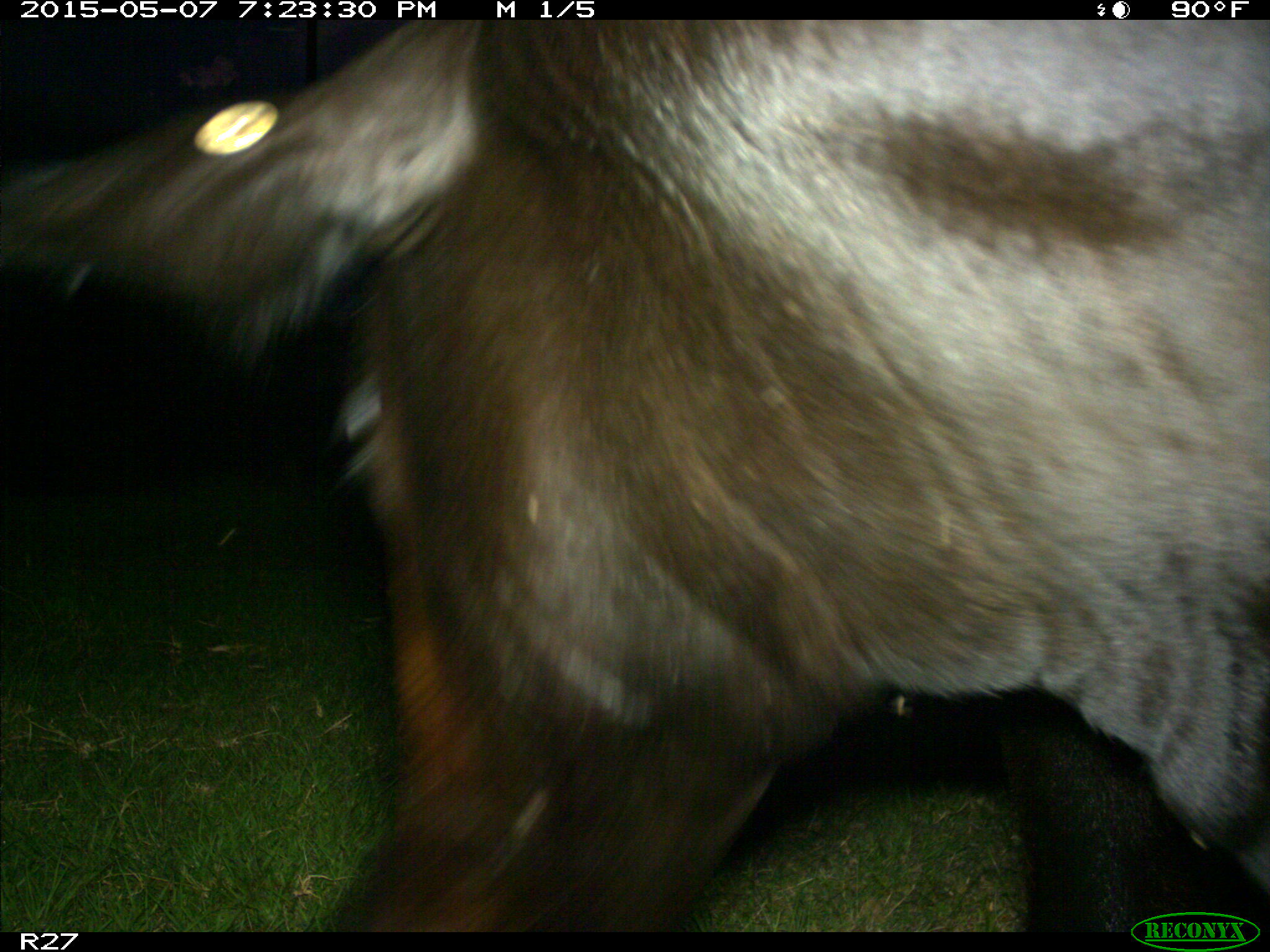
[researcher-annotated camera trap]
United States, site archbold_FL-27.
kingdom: Animalia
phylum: Chordata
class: Mammalia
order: Artiodactyla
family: Bovidae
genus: Bos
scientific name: Bos taurus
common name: domestic cow